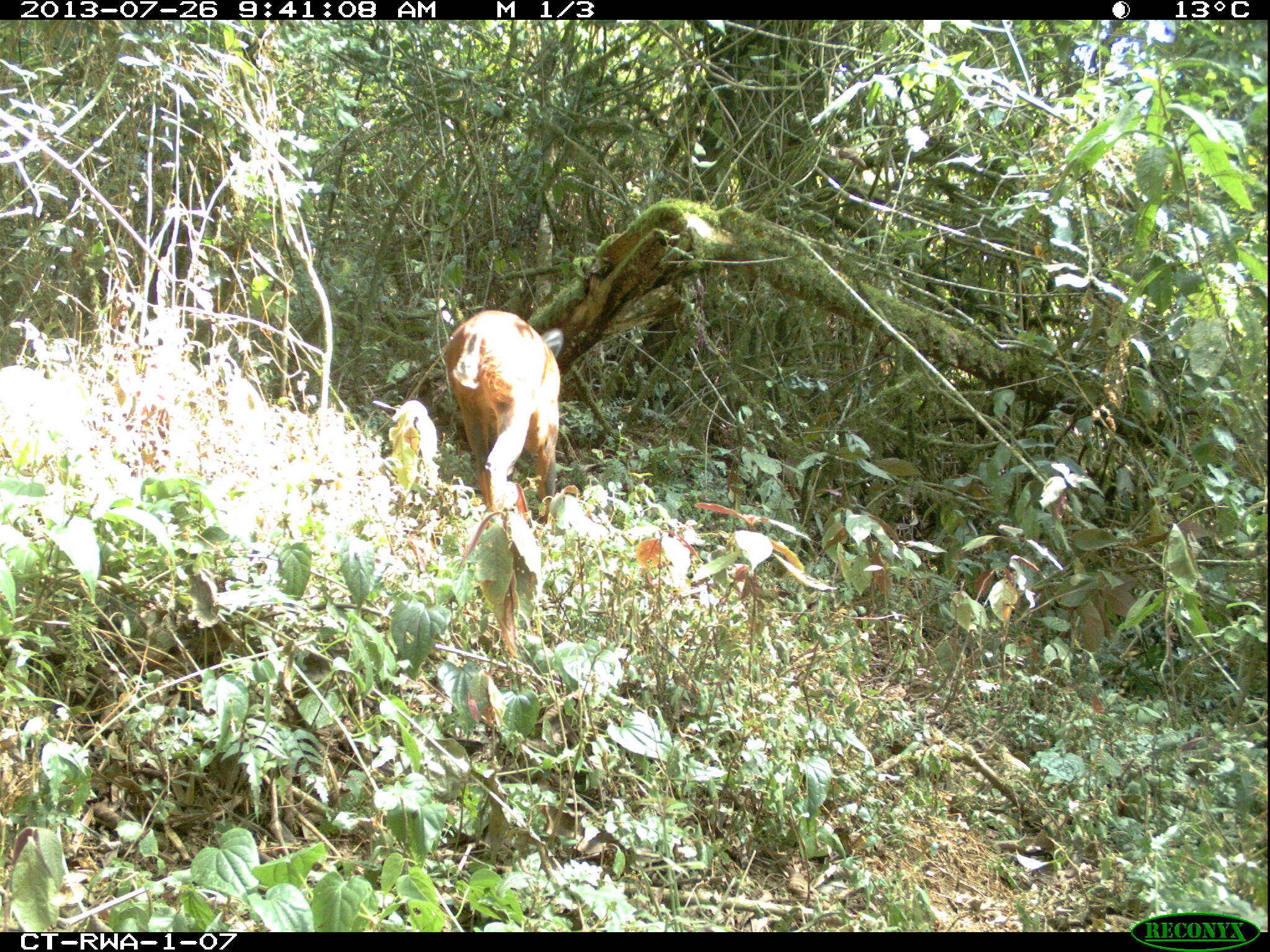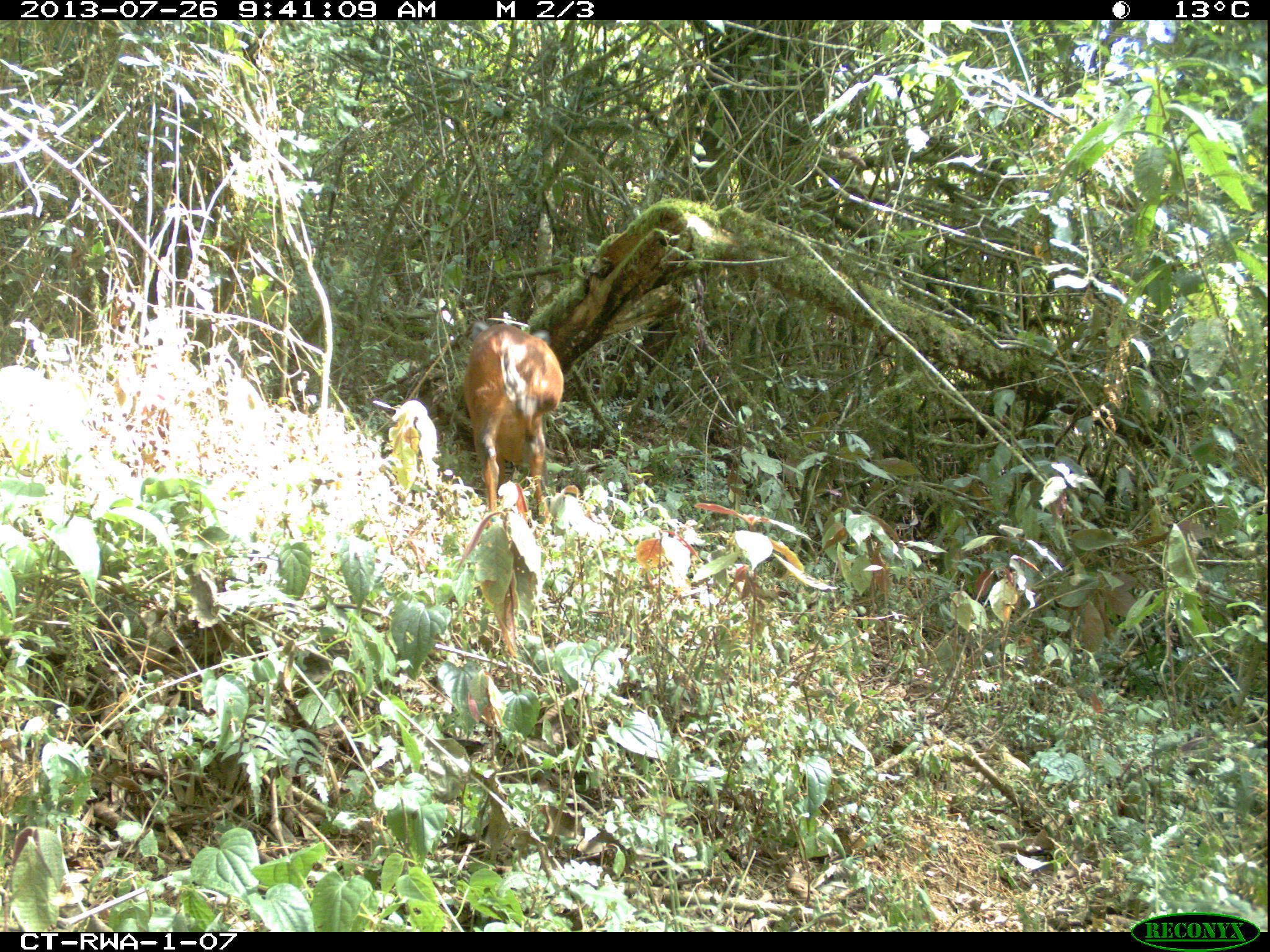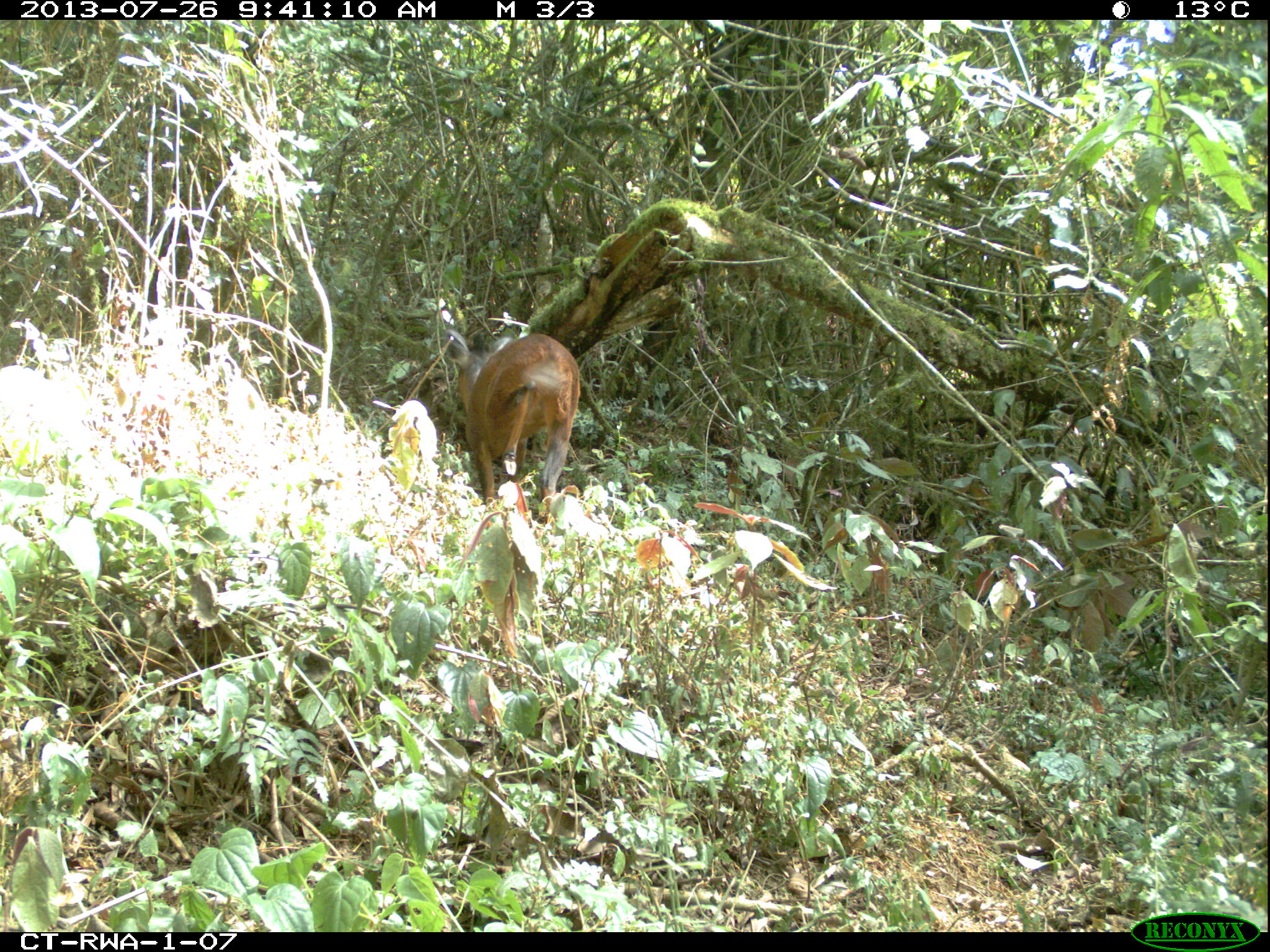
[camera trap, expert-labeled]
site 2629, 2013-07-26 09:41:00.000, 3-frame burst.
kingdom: Animalia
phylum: Chordata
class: Mammalia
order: Artiodactyla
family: Bovidae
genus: Cephalophus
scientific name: Cephalophus nigrifrons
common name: black-fronted duiker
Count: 1.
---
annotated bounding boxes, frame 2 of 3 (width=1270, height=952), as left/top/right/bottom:
cephalophus nigrifrons: 462/321/565/529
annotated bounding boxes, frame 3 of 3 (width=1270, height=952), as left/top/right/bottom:
cephalophus nigrifrons: 445/328/581/528